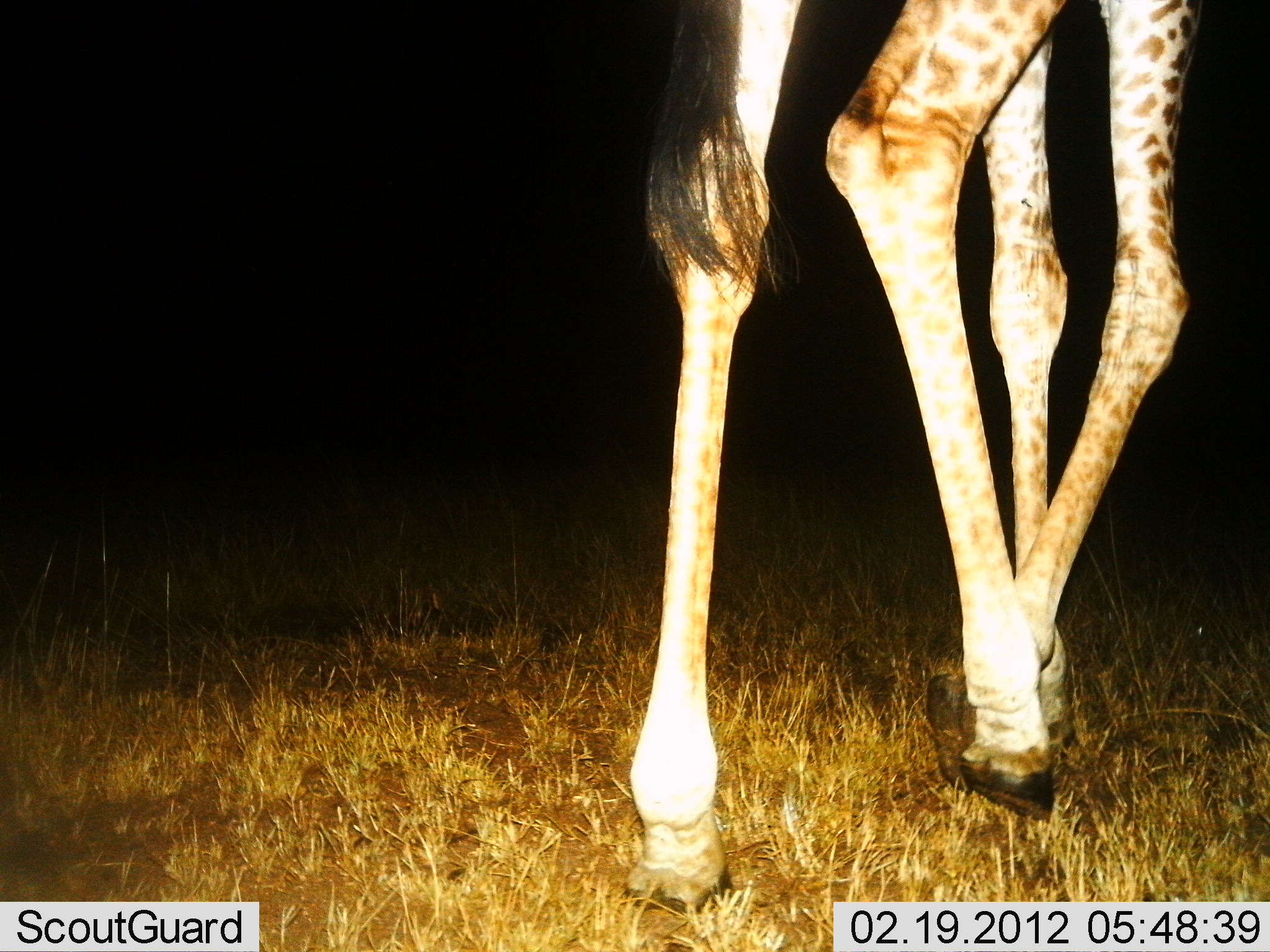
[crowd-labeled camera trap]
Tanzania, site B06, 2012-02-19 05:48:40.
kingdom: Animalia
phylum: Chordata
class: Mammalia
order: Artiodactyla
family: Giraffidae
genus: Giraffa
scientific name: Giraffa camelopardalis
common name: giraffe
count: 1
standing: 19%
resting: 0%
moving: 85%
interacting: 0%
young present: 0%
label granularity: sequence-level